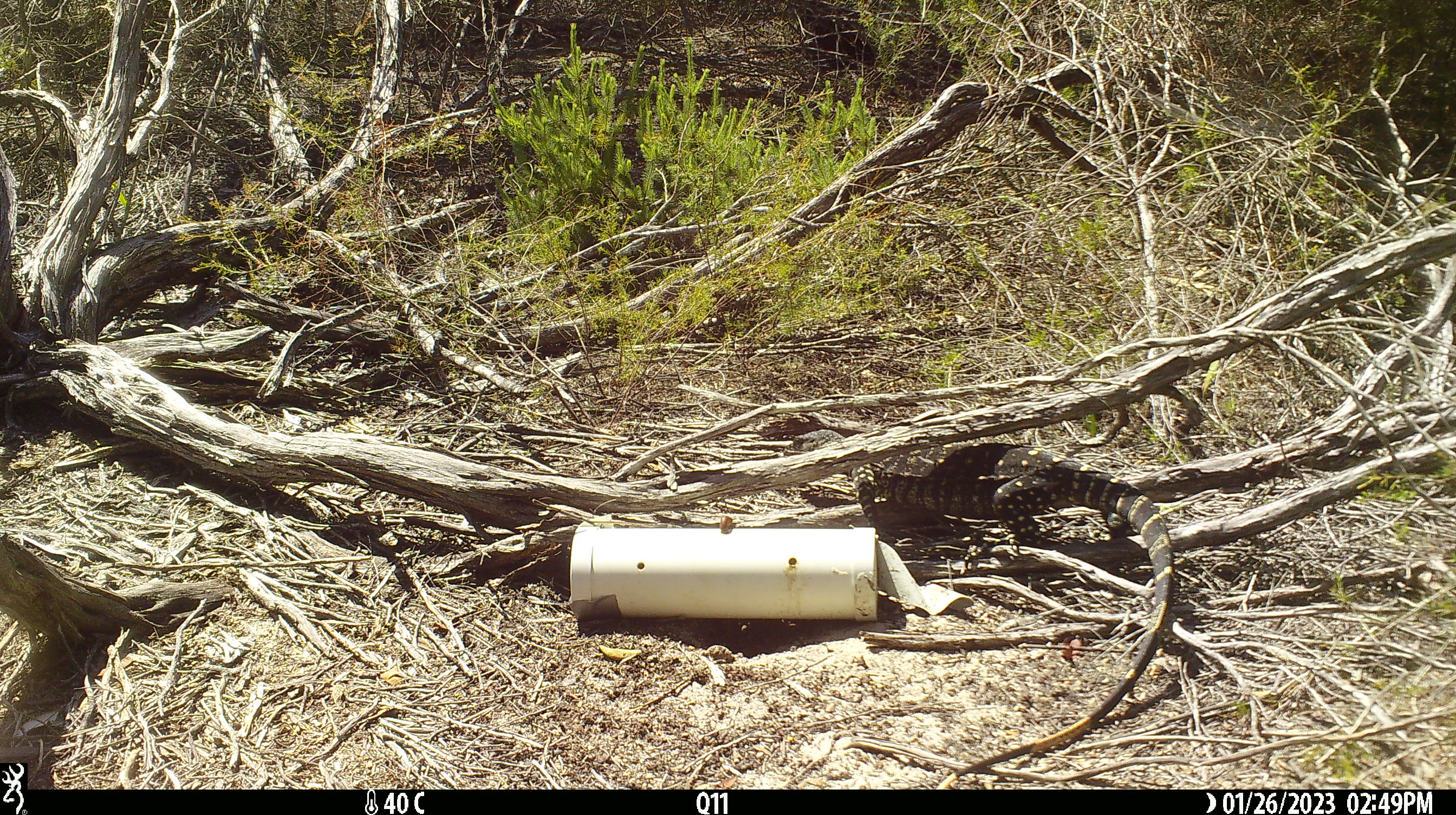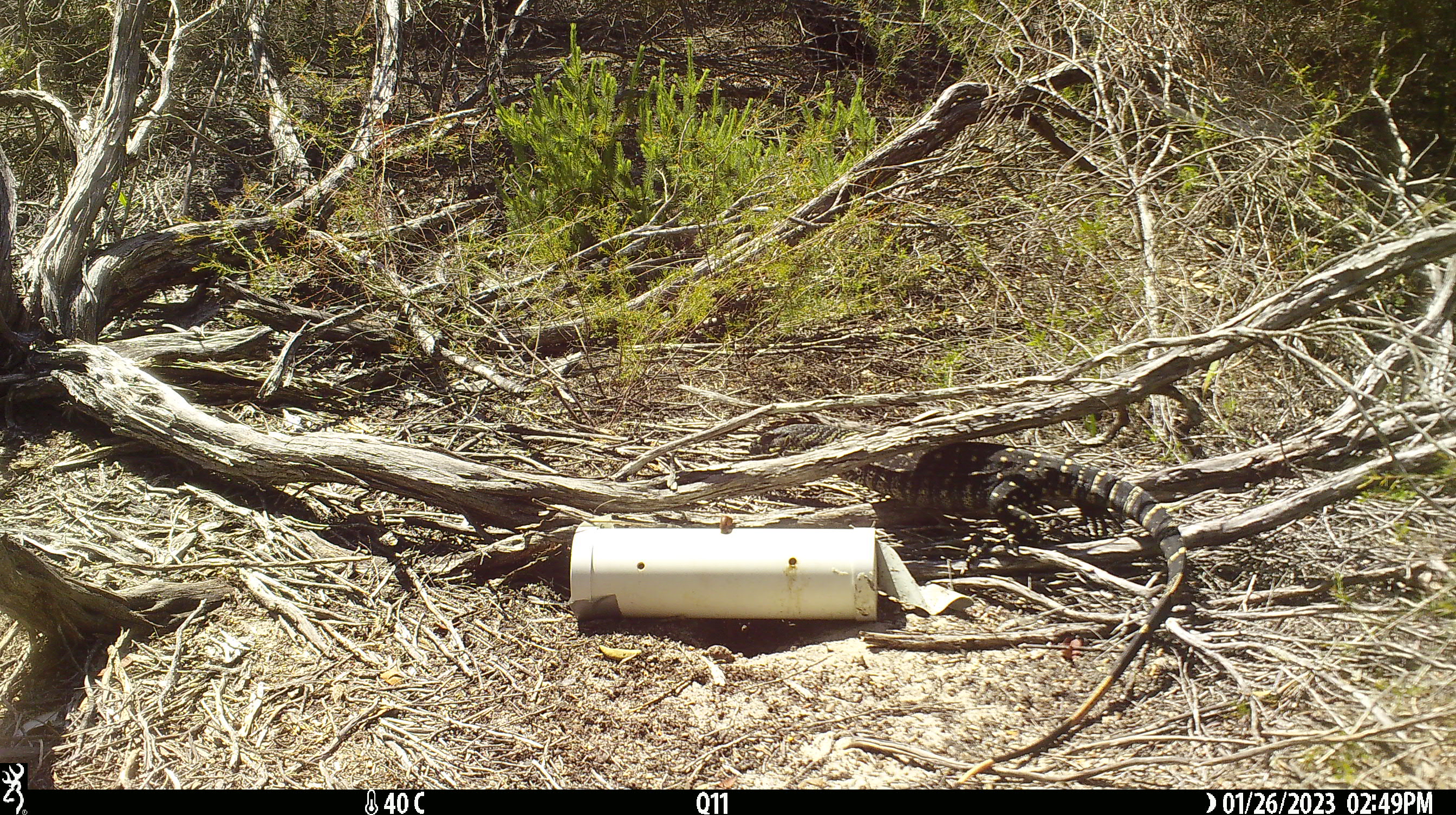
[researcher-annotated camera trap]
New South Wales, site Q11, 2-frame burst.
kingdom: Animalia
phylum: Chordata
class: Reptilia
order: Squamata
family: Varanidae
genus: Varanus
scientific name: Varanus varius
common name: lace monitor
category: goanna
Goanna (lace monitor) (Varanus varius).